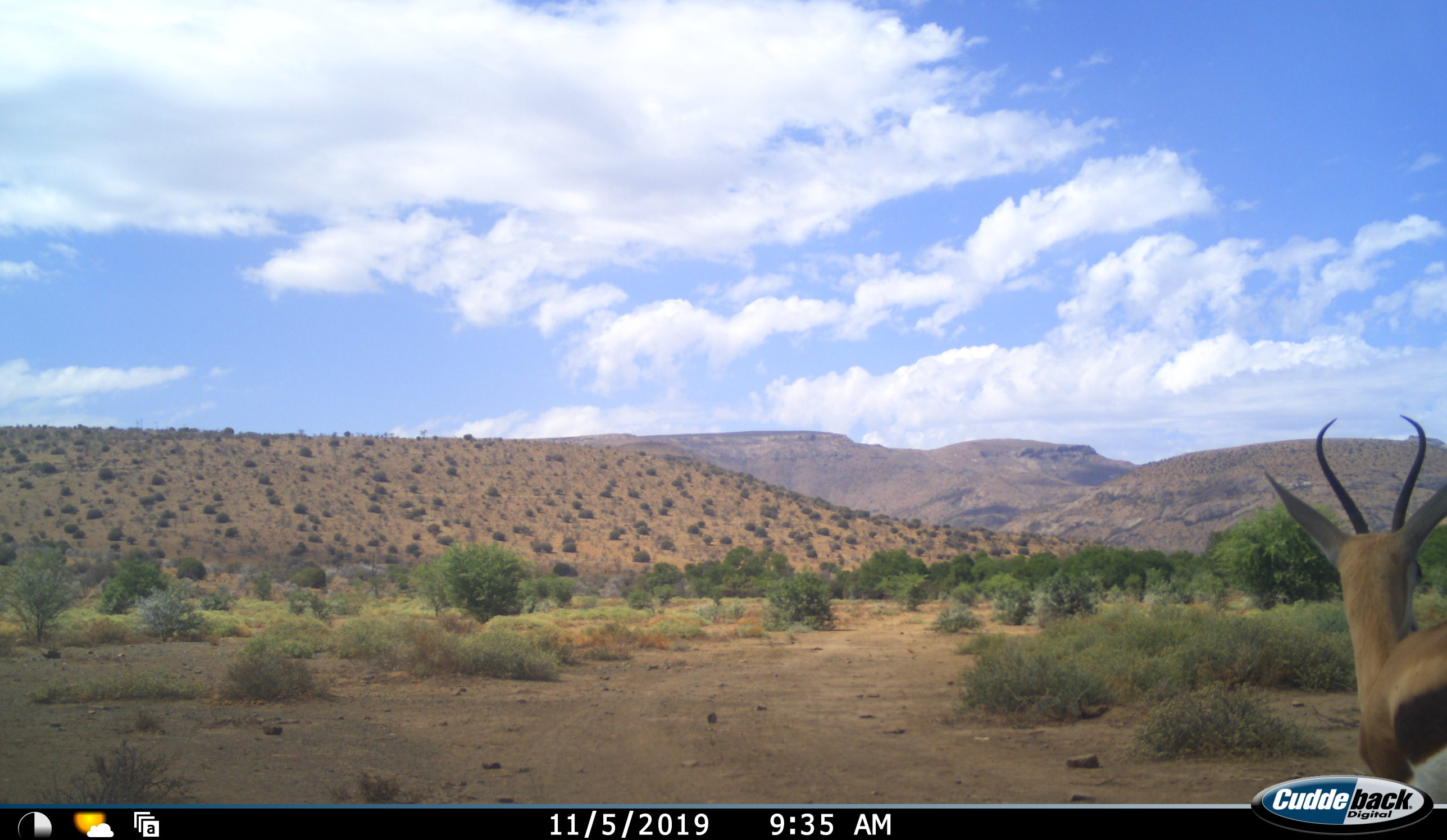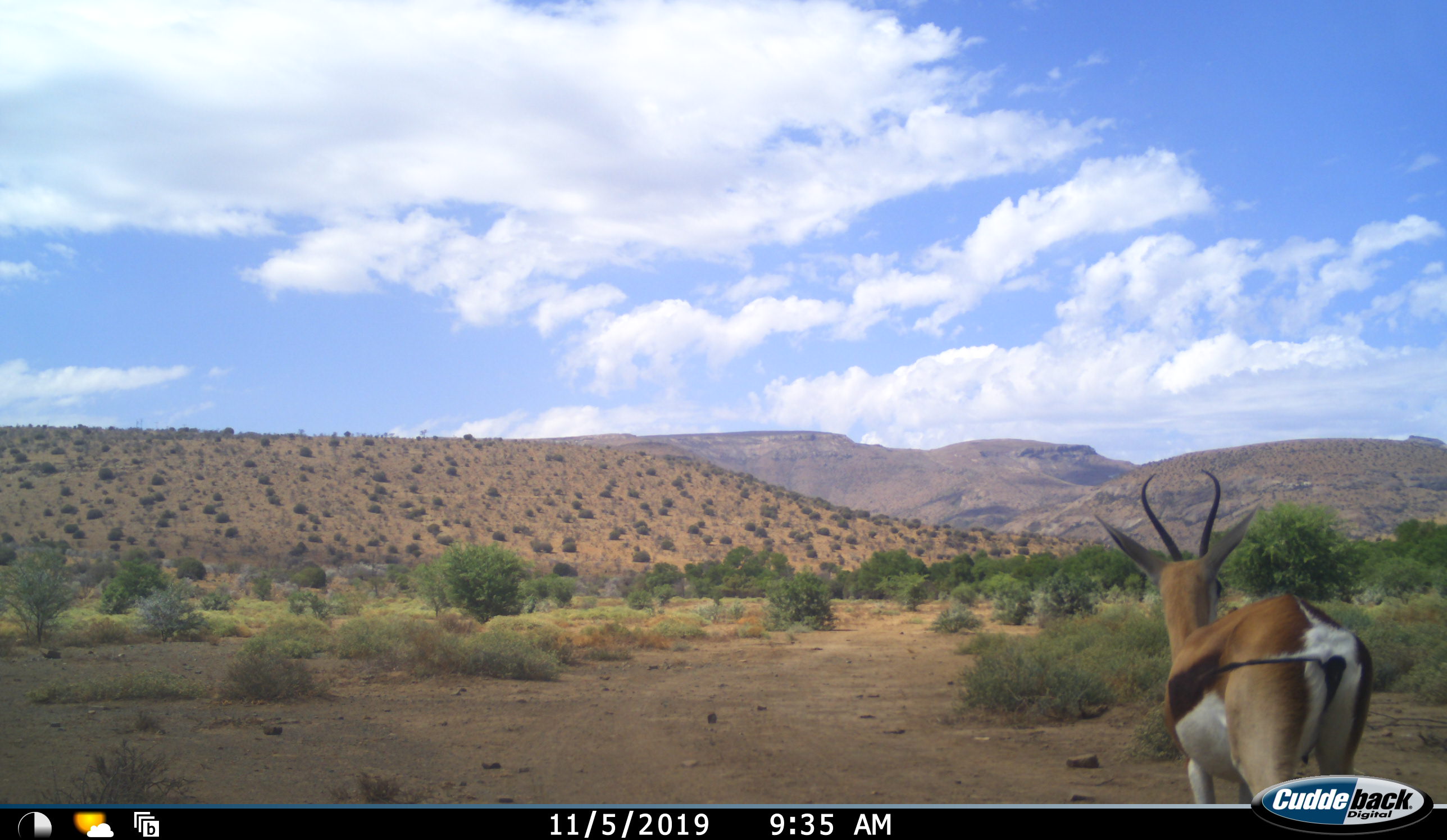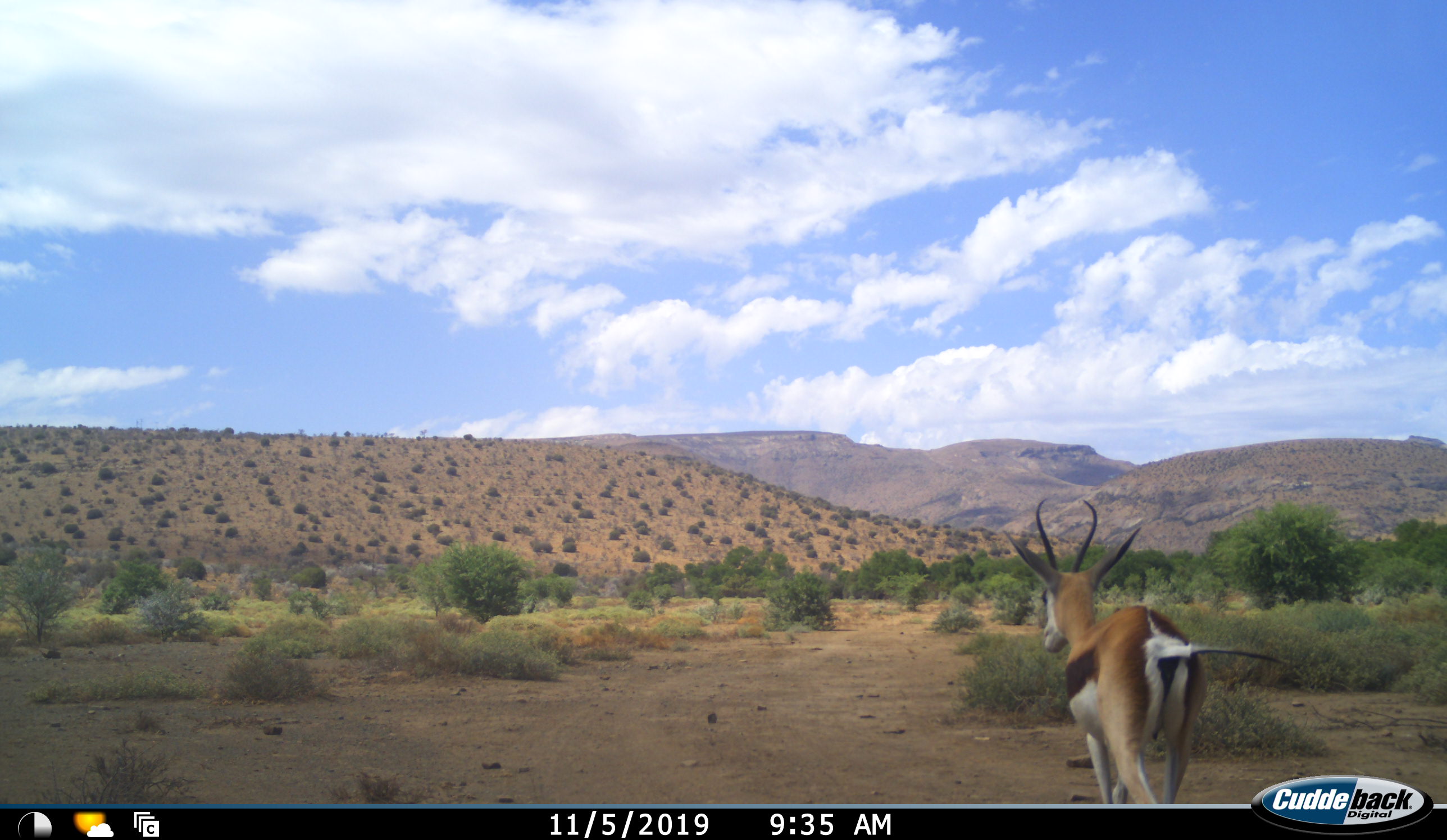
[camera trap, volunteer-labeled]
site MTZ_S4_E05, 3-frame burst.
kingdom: Animalia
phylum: Chordata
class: Mammalia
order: Artiodactyla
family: Bovidae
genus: Antidorcas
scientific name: Antidorcas marsupialis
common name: springbok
Springbok (Antidorcas marsupialis), count 1. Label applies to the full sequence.